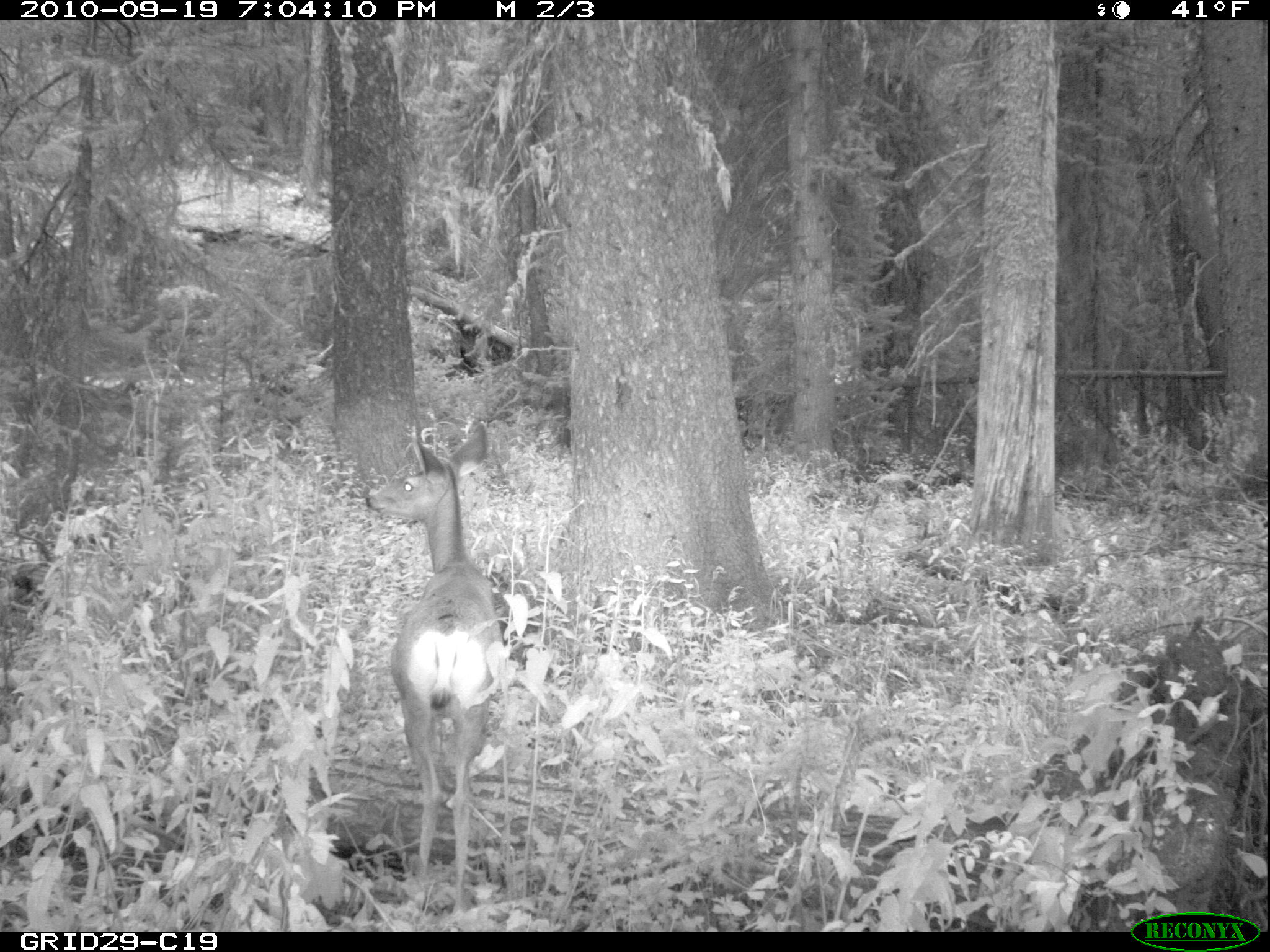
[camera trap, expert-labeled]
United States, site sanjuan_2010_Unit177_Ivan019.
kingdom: Animalia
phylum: Chordata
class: Mammalia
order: Artiodactyla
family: Cervidae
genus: Odocoileus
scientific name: Odocoileus hemionus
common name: mule deer